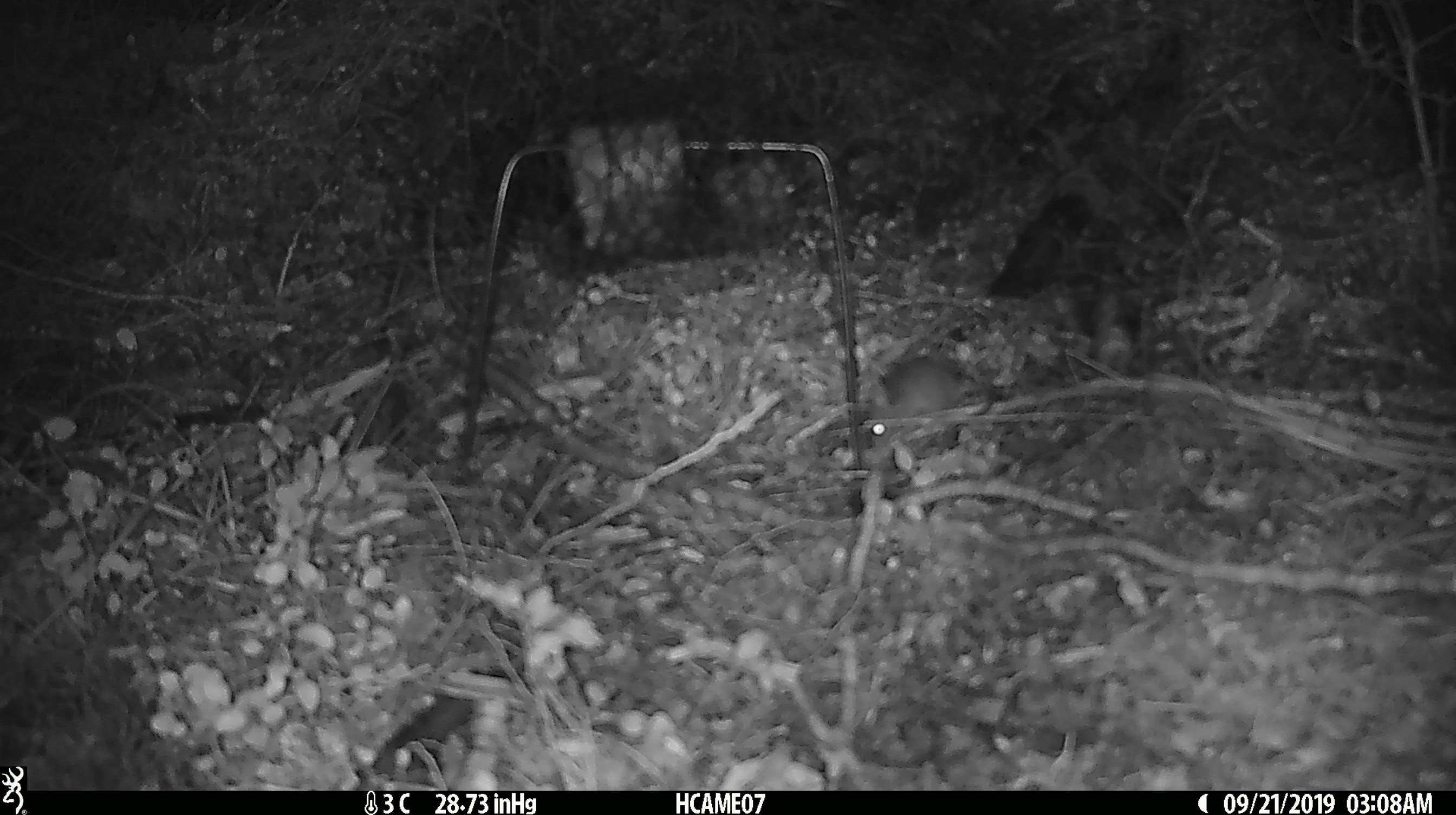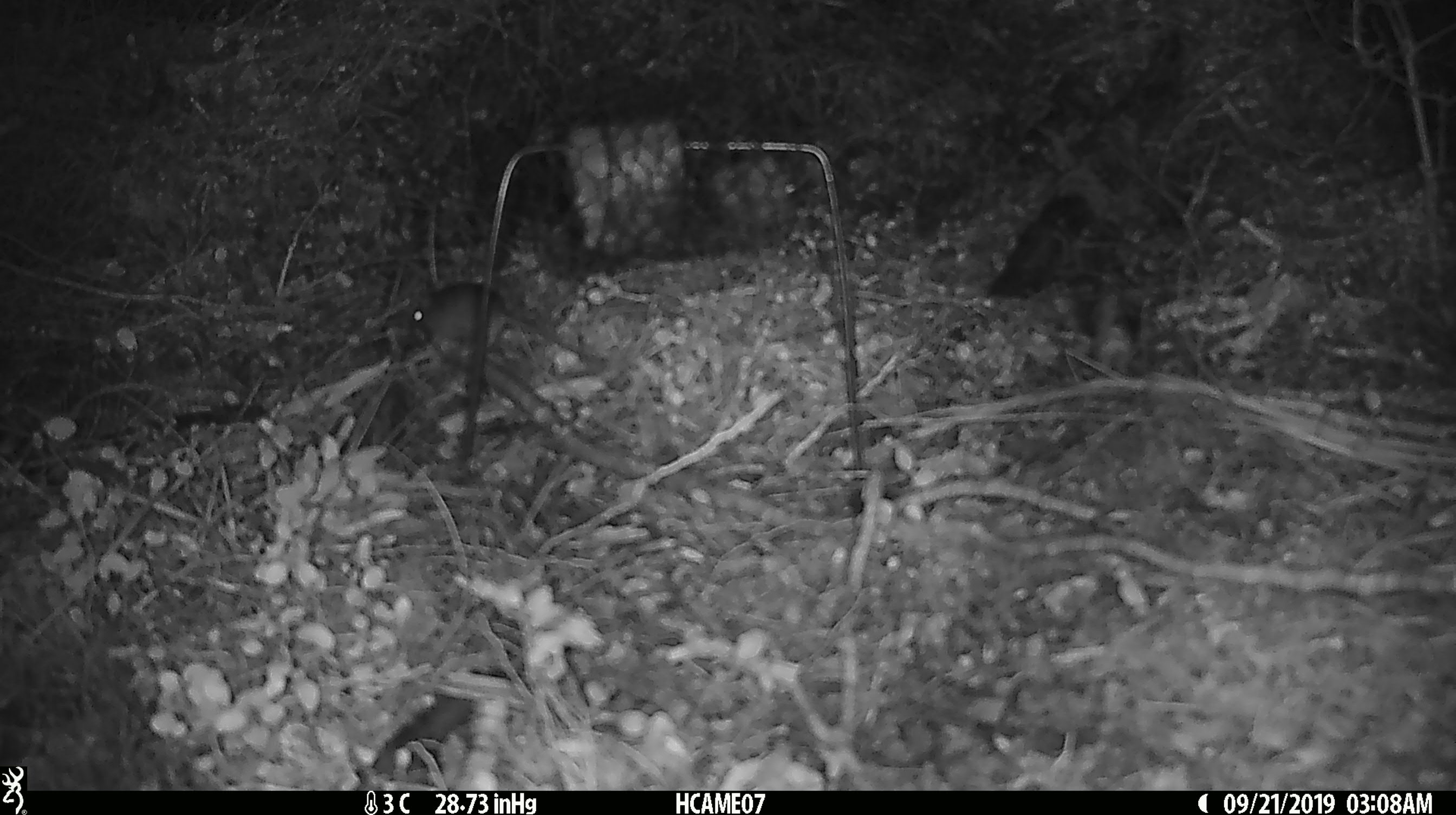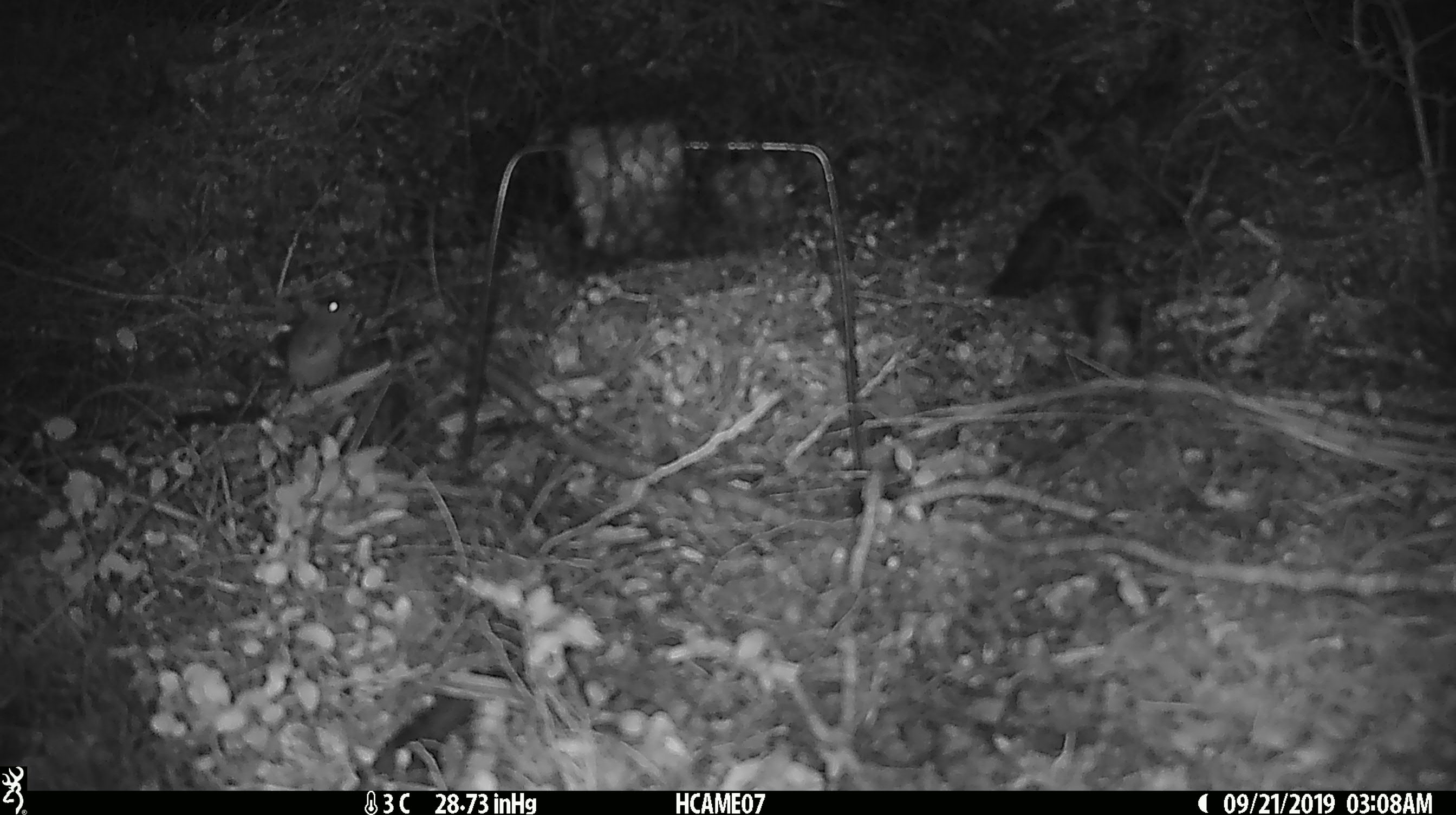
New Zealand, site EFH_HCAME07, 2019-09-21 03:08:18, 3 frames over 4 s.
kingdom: Animalia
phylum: Chordata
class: Mammalia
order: Rodentia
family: Muridae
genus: Mus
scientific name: Mus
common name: mouse